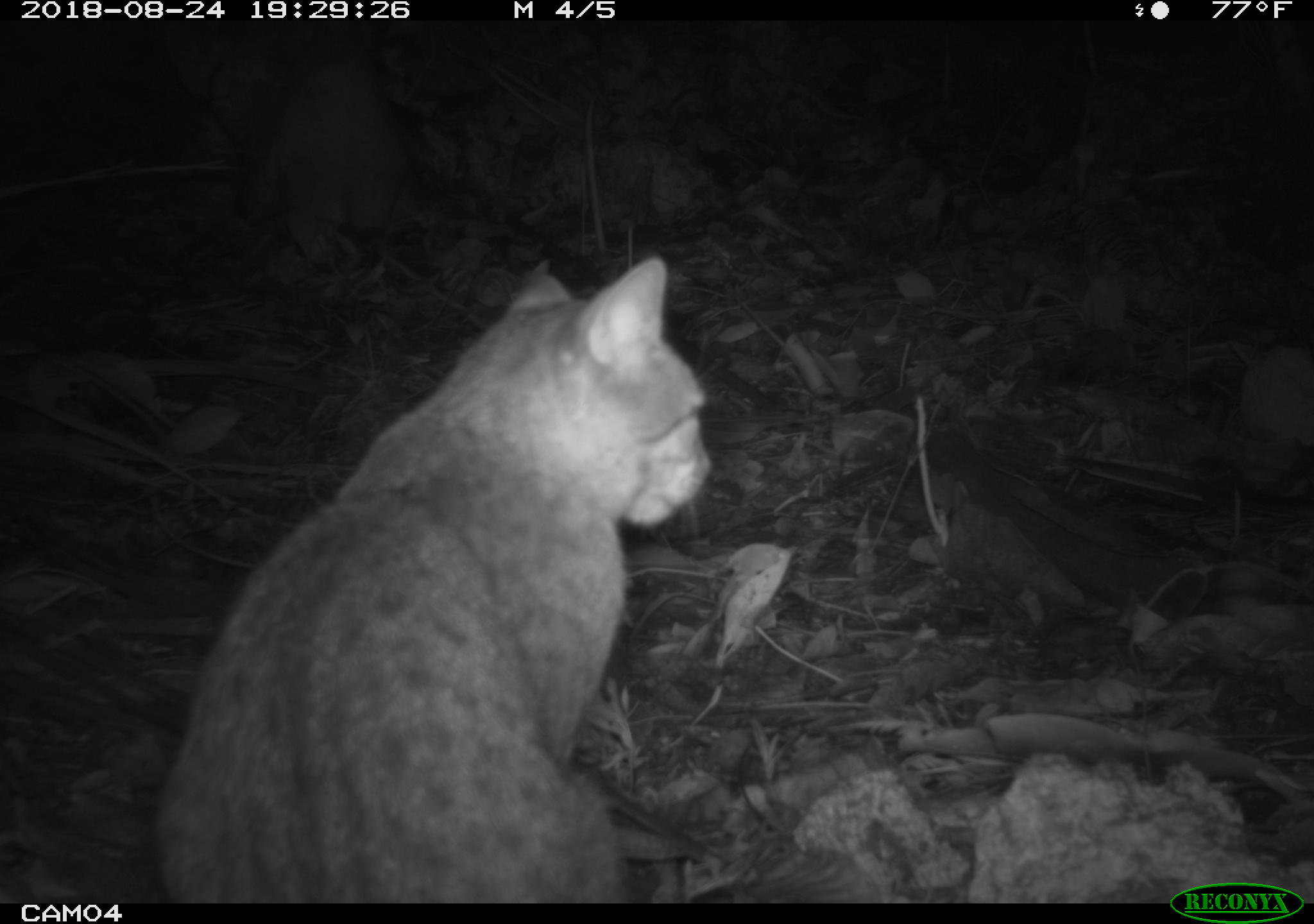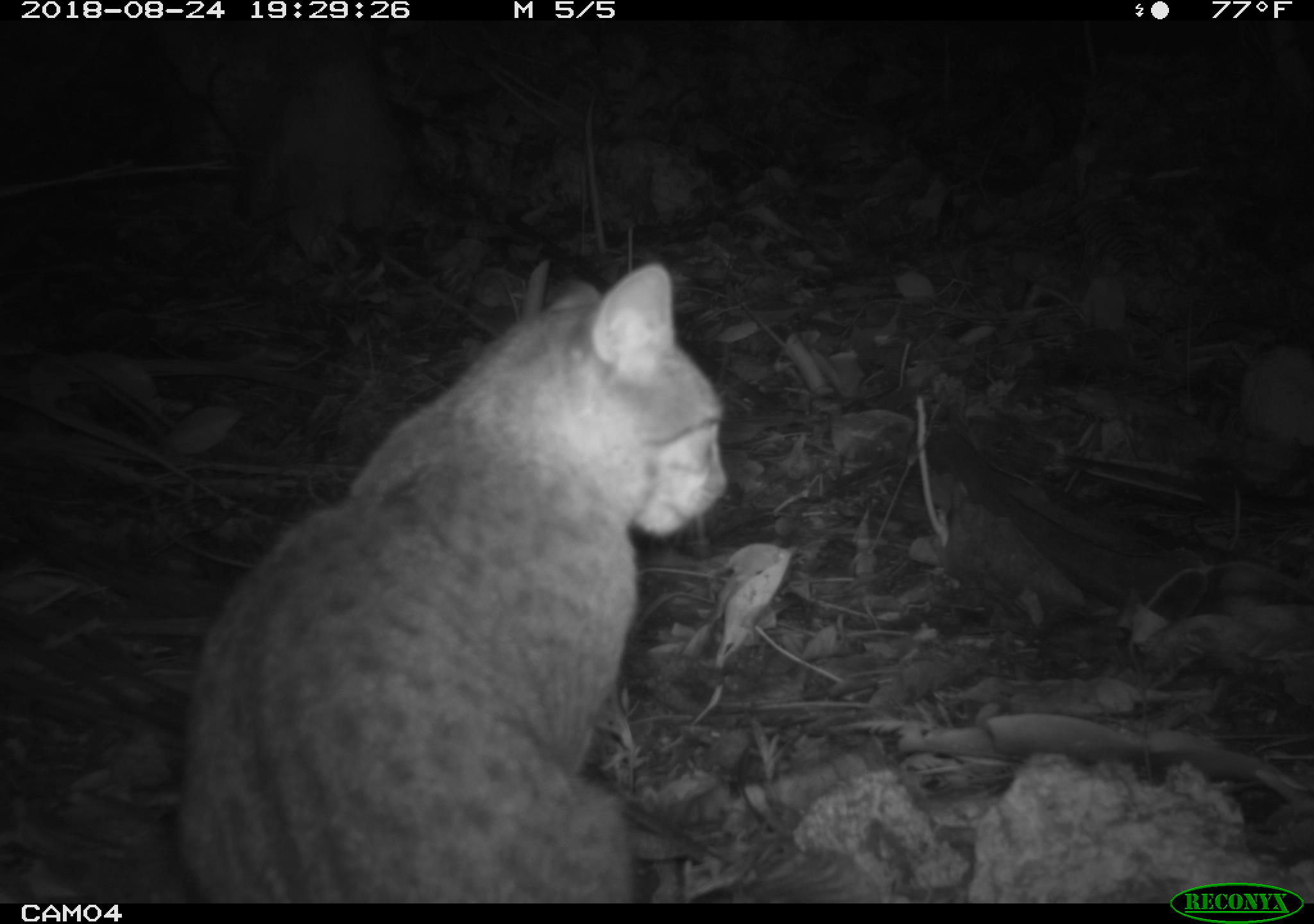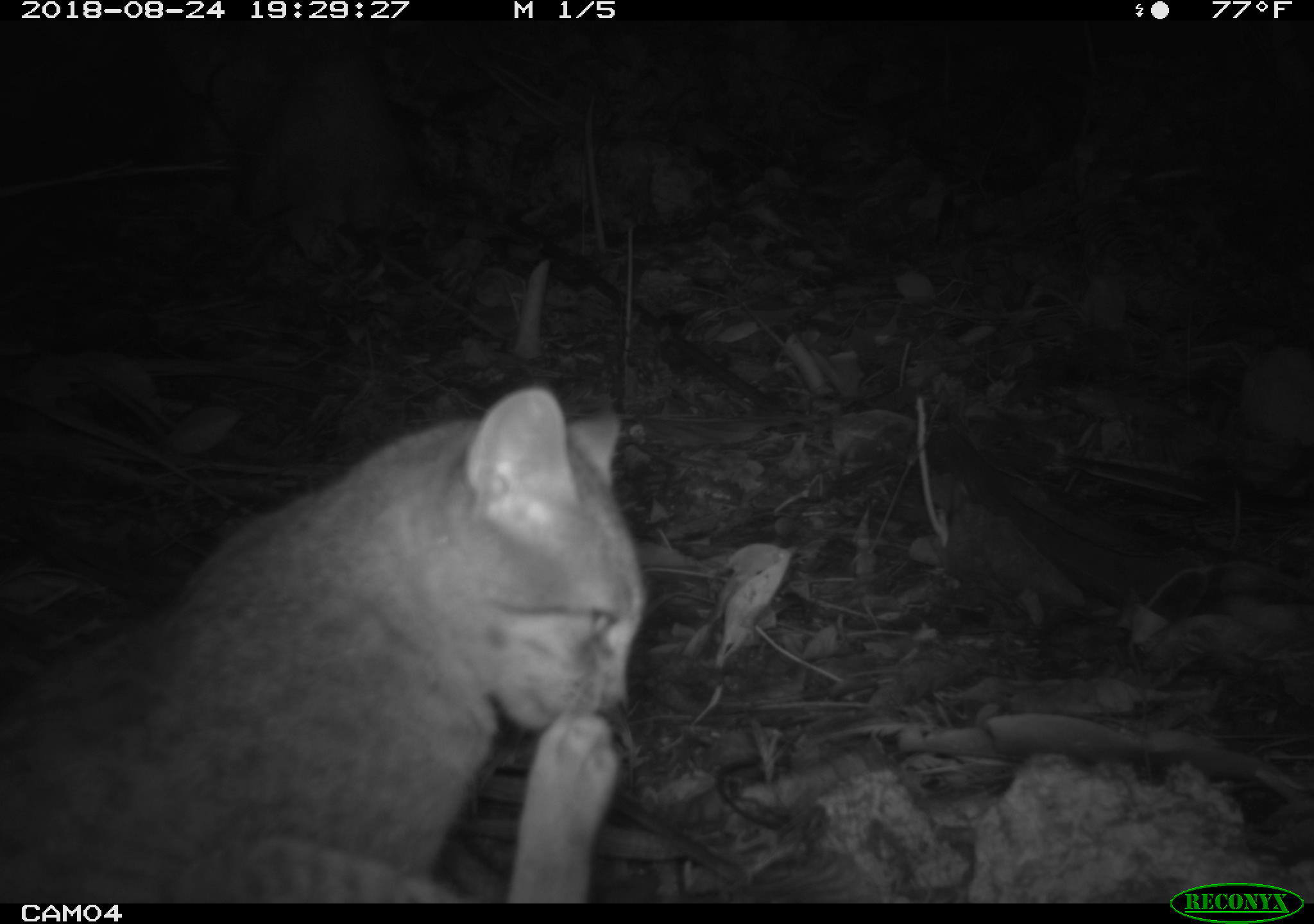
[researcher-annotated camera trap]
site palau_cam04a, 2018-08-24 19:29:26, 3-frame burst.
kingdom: Animalia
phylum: Chordata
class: Mammalia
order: Carnivora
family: Felidae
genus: Felis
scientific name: Felis catus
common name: cat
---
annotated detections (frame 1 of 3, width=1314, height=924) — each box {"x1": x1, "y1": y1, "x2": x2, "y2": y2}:
cat: {"x1": 148, "y1": 252, "x2": 719, "y2": 898}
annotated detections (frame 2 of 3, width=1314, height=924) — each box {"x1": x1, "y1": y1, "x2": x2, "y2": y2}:
cat: {"x1": 167, "y1": 257, "x2": 726, "y2": 900}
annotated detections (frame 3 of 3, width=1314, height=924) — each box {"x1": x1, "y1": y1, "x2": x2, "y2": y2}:
cat: {"x1": 4, "y1": 382, "x2": 647, "y2": 906}